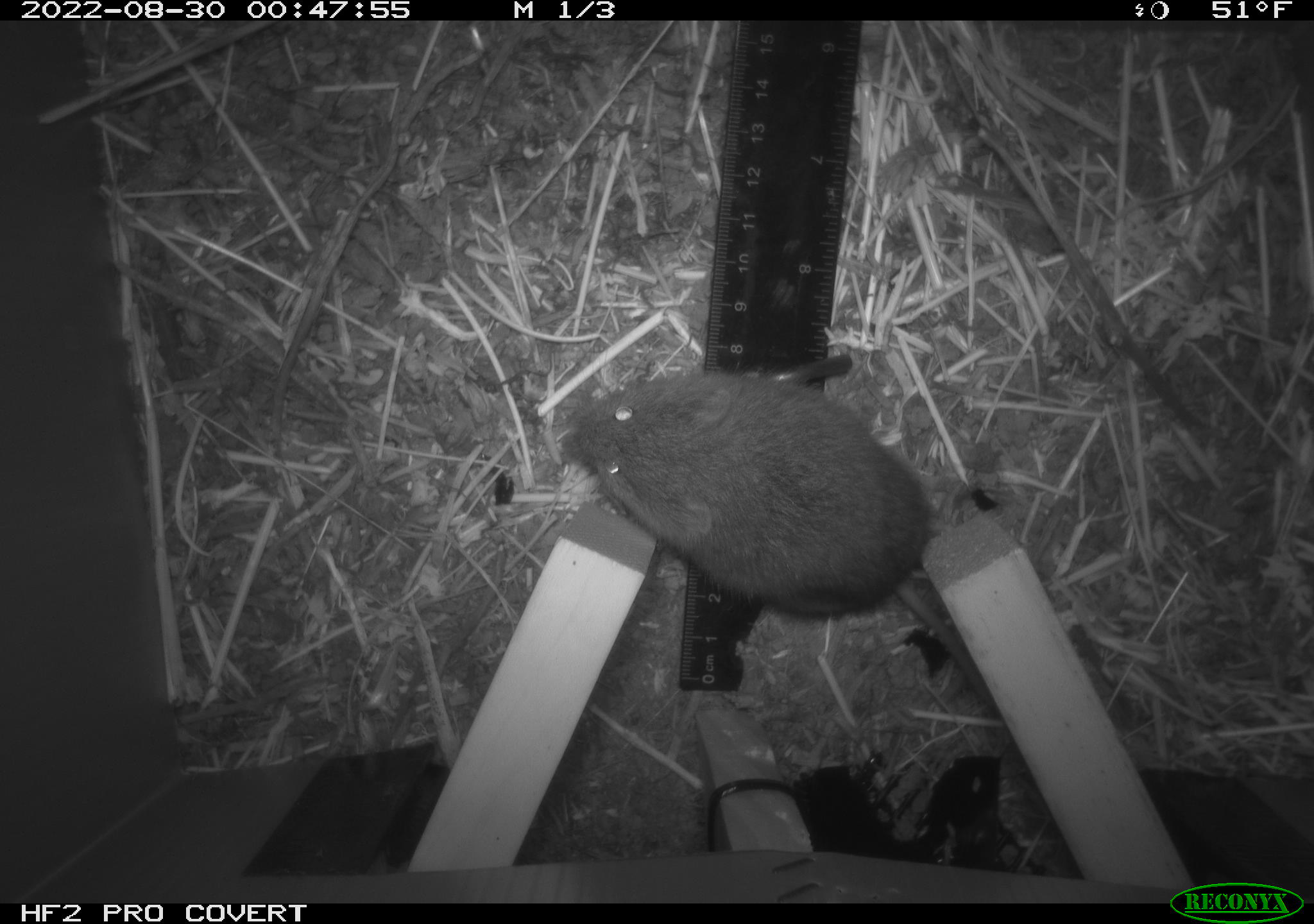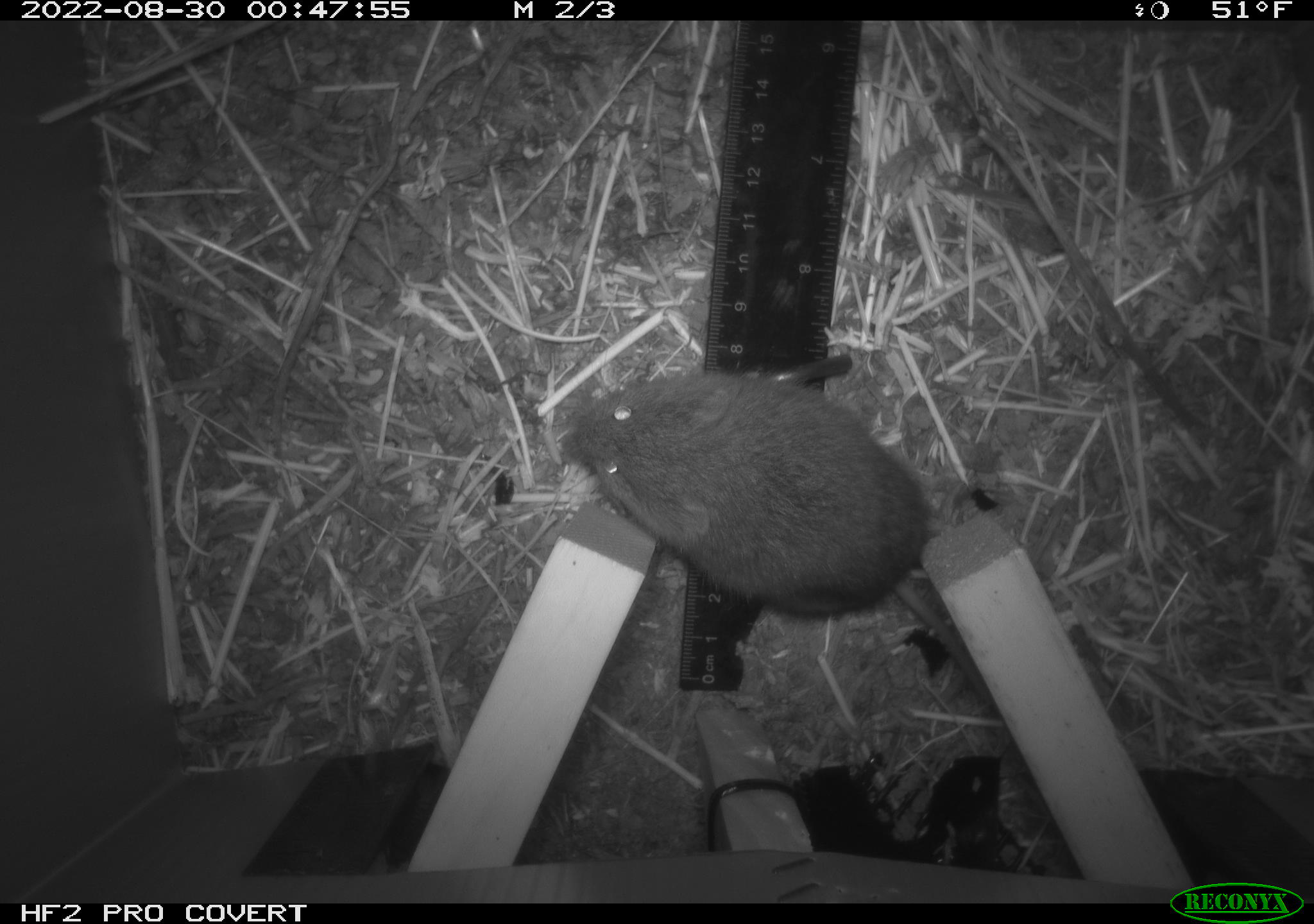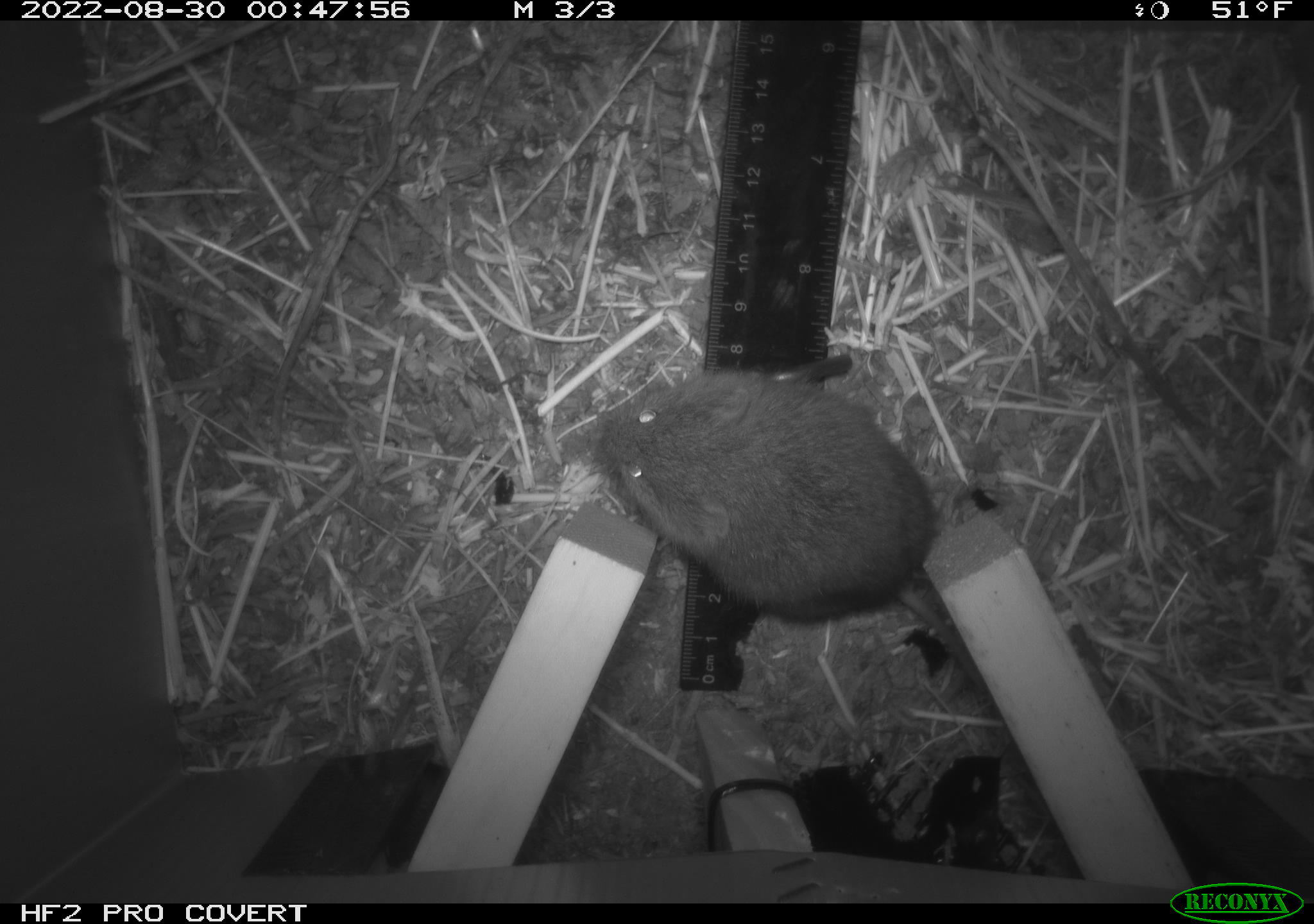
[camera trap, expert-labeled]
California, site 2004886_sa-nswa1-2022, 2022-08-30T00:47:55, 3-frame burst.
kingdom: Animalia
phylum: Chordata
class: Mammalia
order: Rodentia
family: Cricetidae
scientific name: Cricetidae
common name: hamsters, voles, lemmings, and allies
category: cricetidae family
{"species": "cricetidae family (hamsters, voles, lemmings, and allies) (Cricetidae)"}